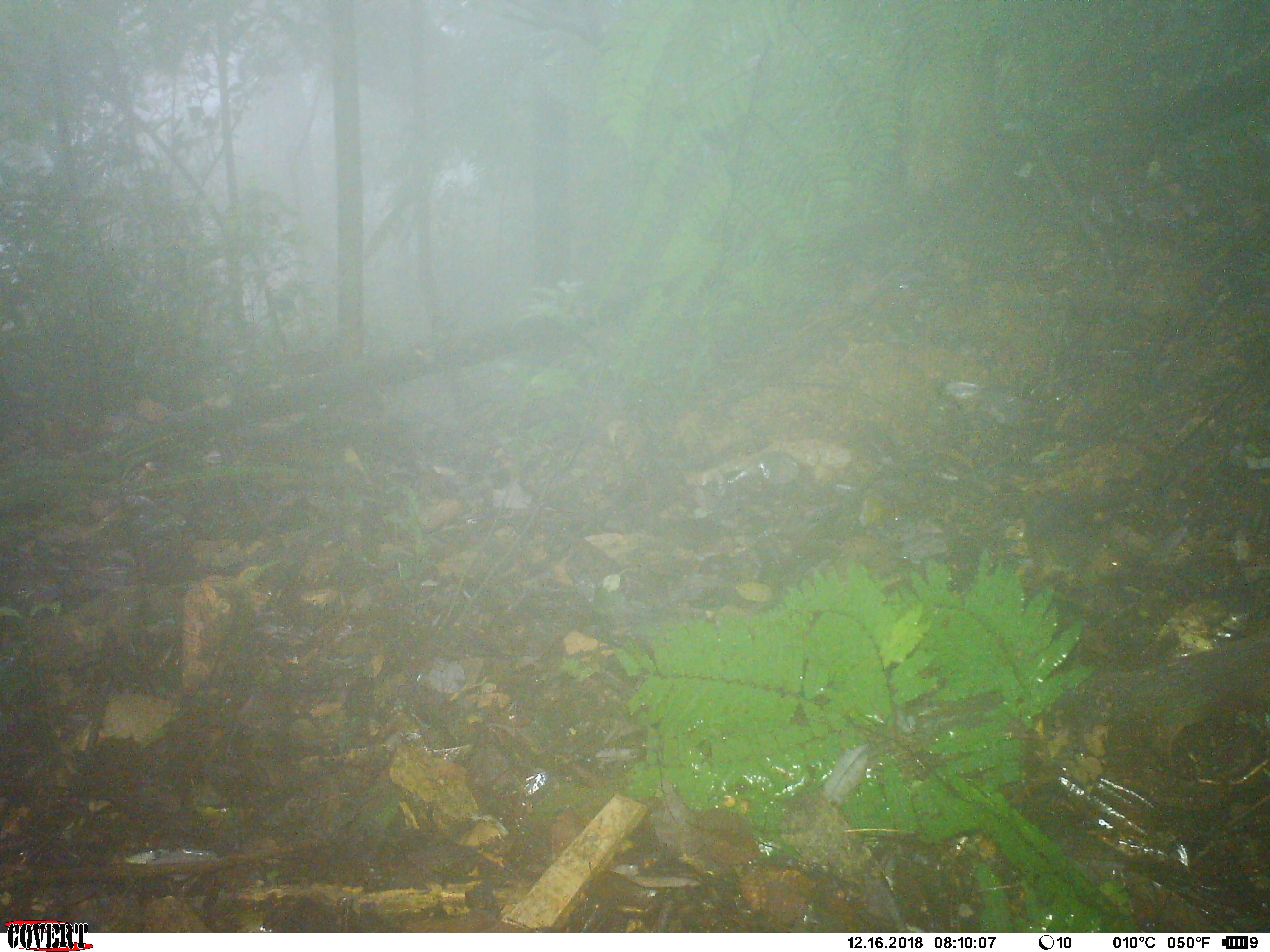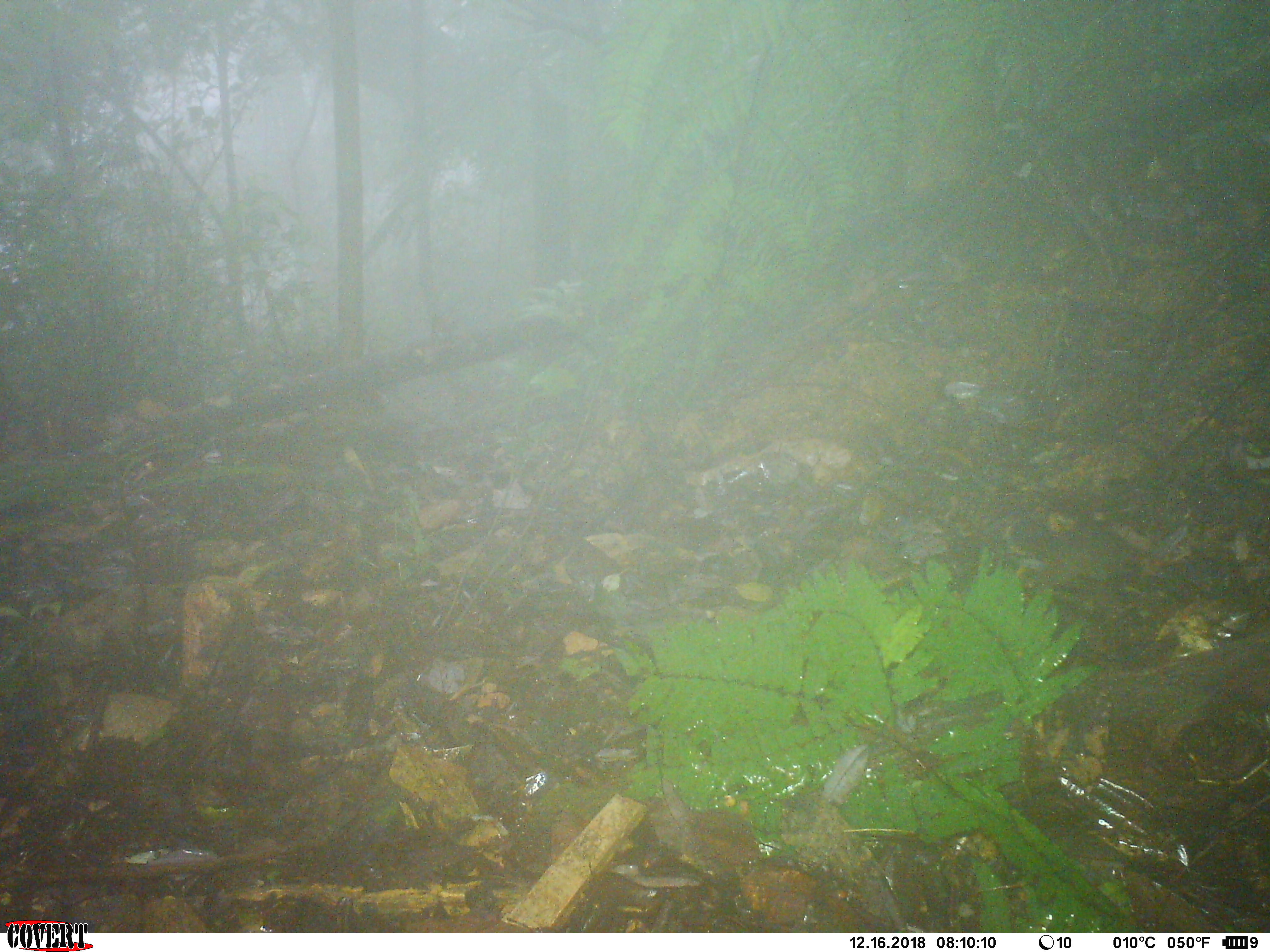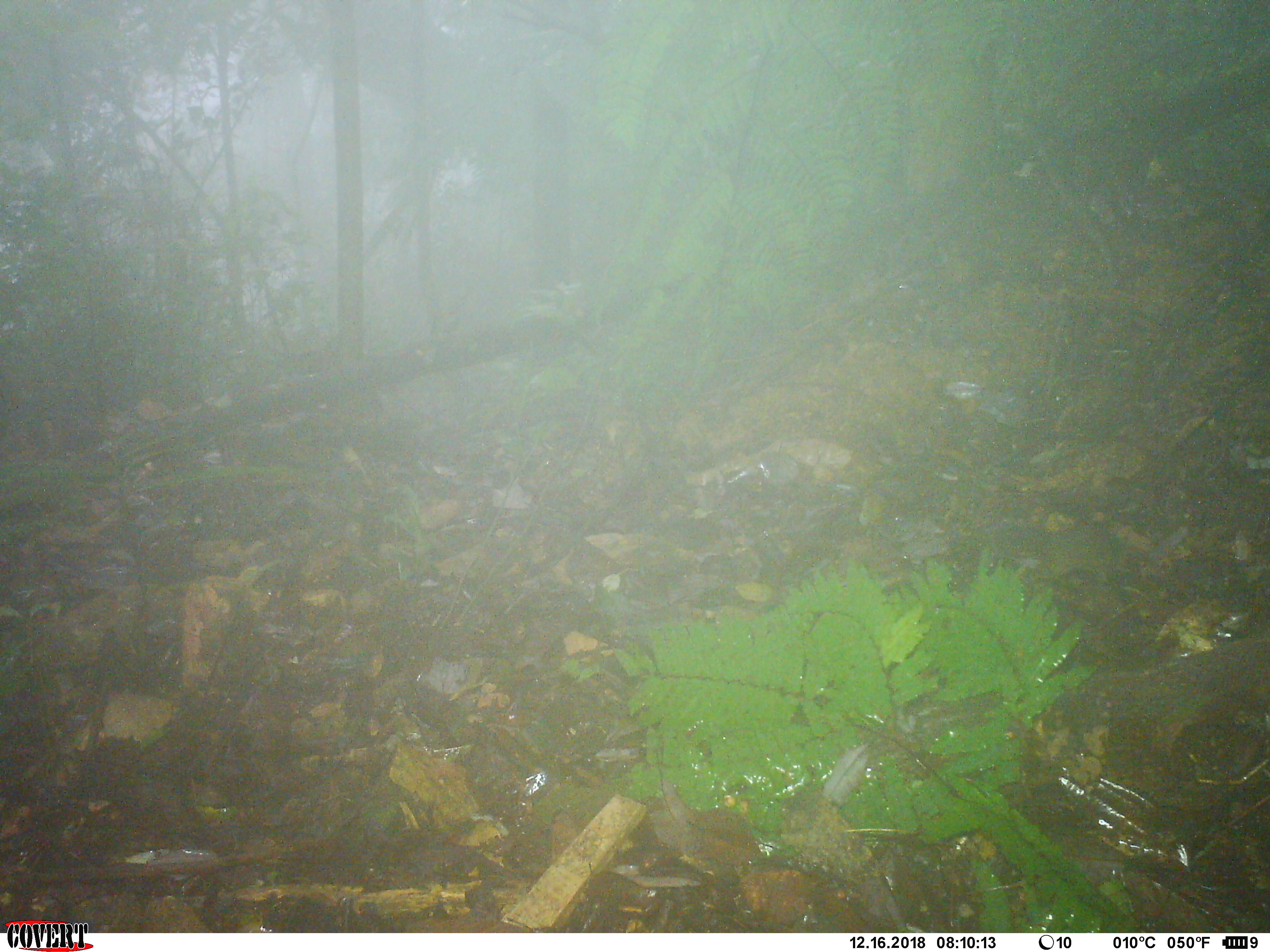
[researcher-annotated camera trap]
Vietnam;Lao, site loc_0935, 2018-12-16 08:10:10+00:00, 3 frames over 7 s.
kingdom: Animalia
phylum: Chordata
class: Mammalia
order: Rodentia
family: Sciuridae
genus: Dremomys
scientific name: Dremomys rufigenis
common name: red-cheeked squirrel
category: red cheeked squirrel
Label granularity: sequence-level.